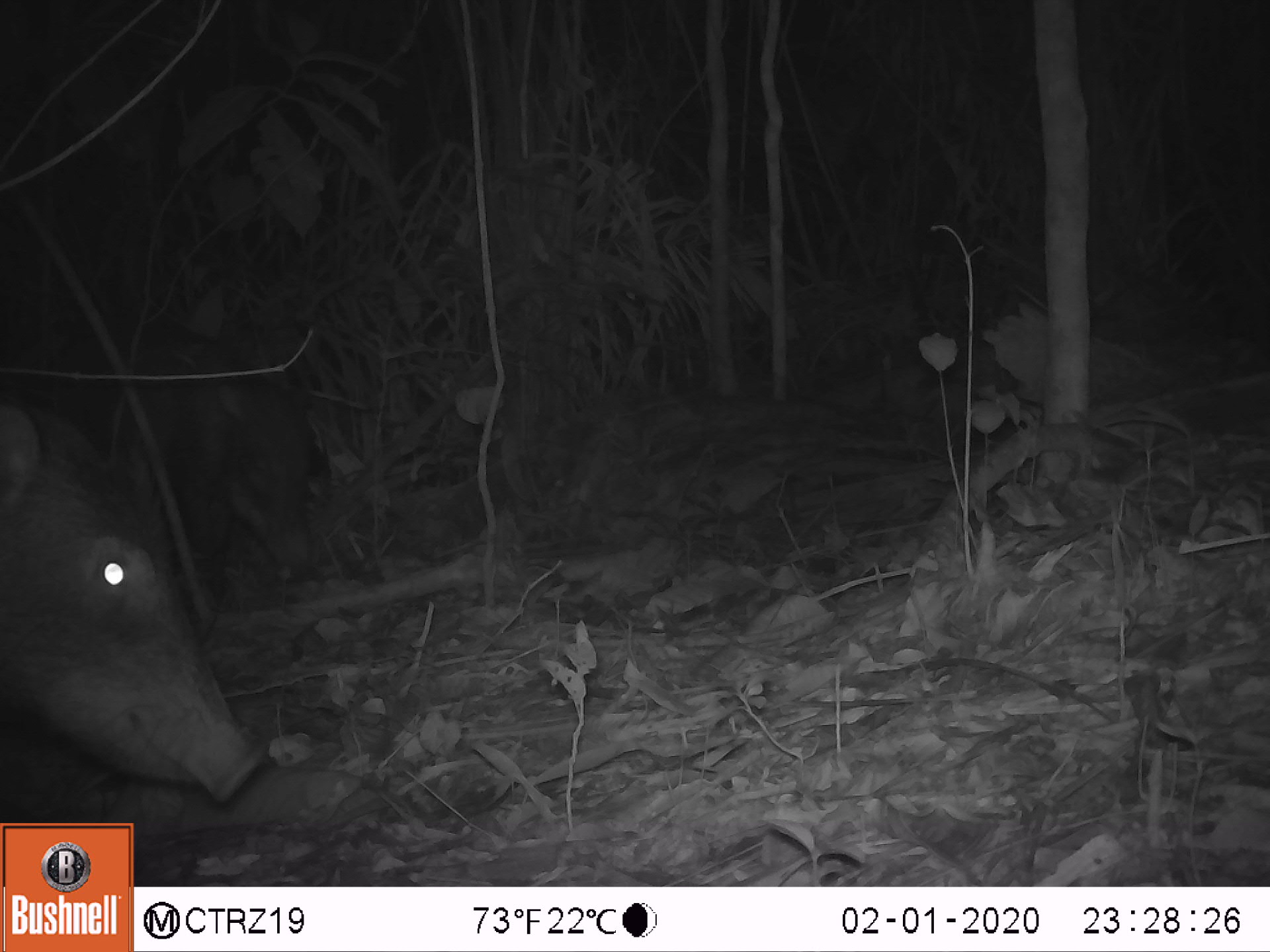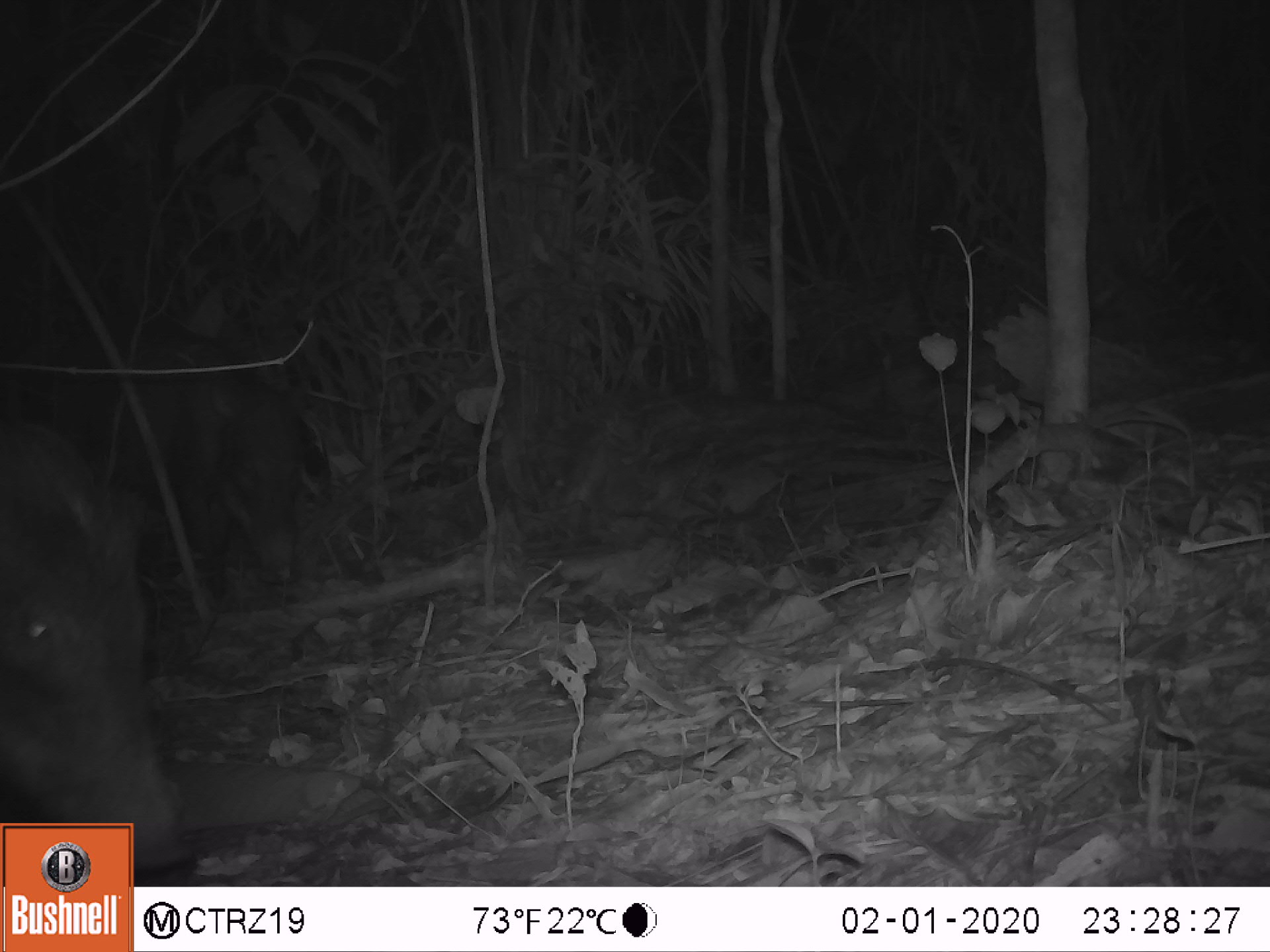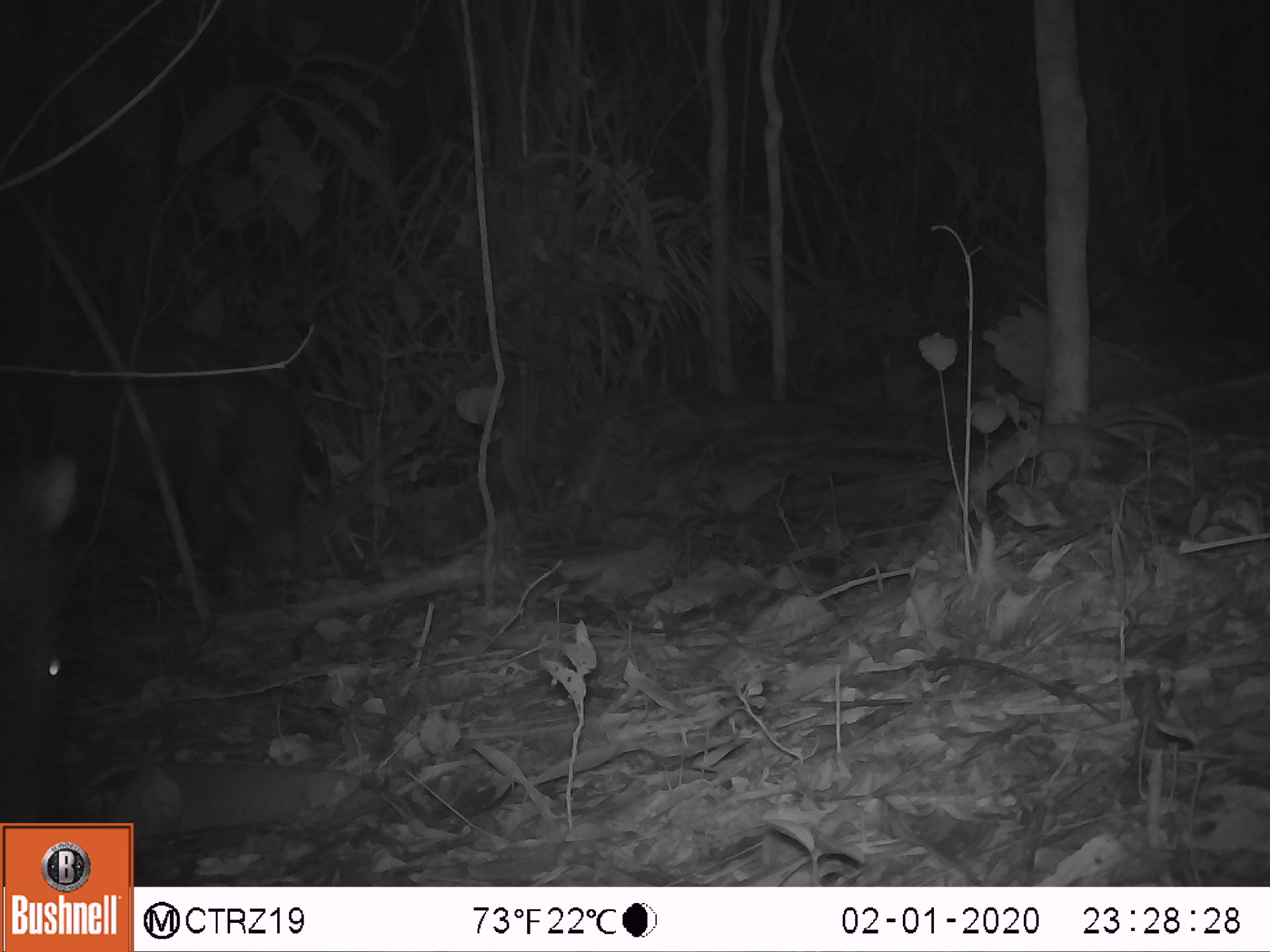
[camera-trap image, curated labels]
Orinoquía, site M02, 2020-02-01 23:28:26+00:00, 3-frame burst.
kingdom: Animalia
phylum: Chordata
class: Mammalia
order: Artiodactyla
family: Tayassuidae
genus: Tayassu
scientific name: Tayassu pecari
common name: white-lipped peccary